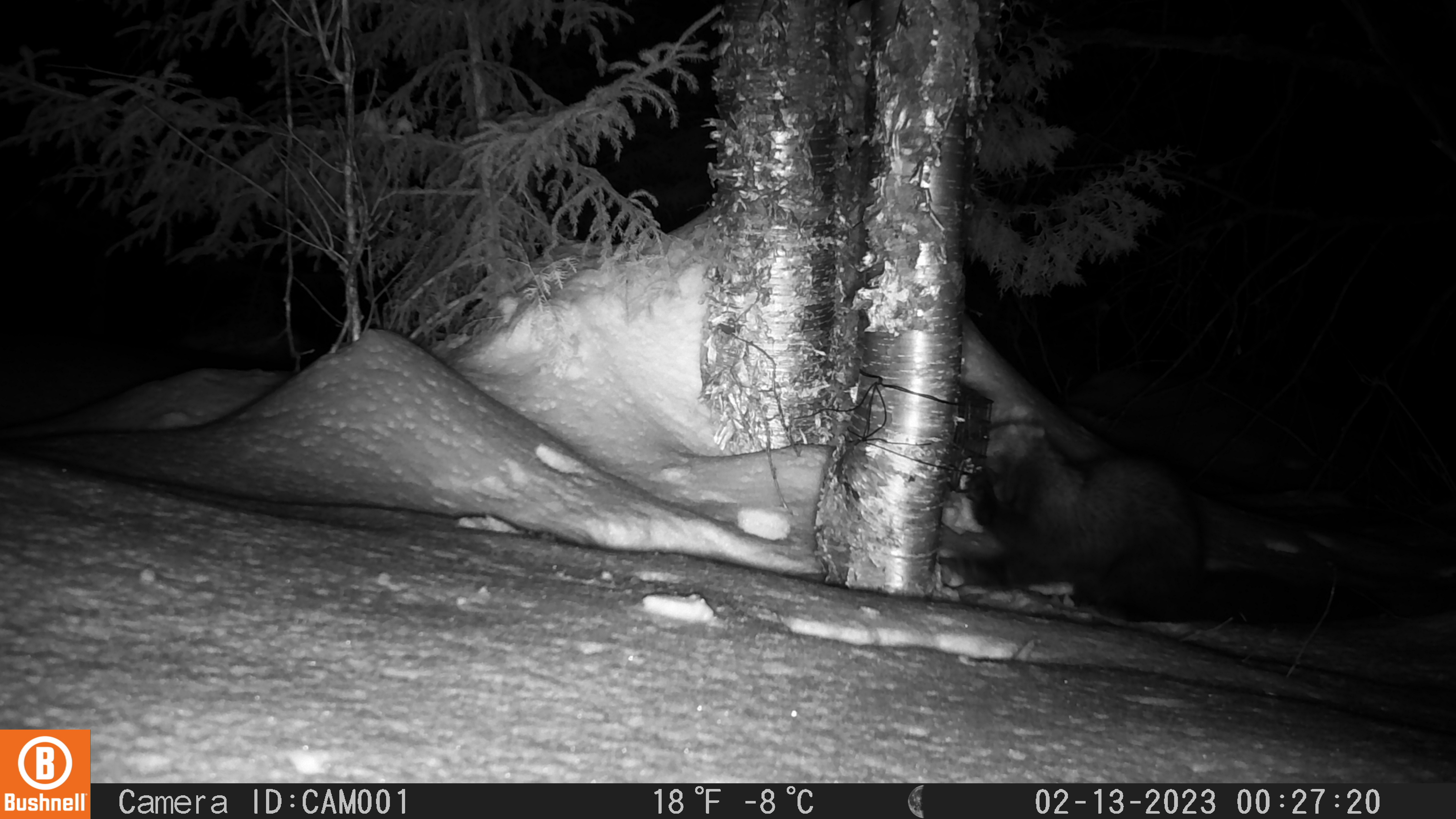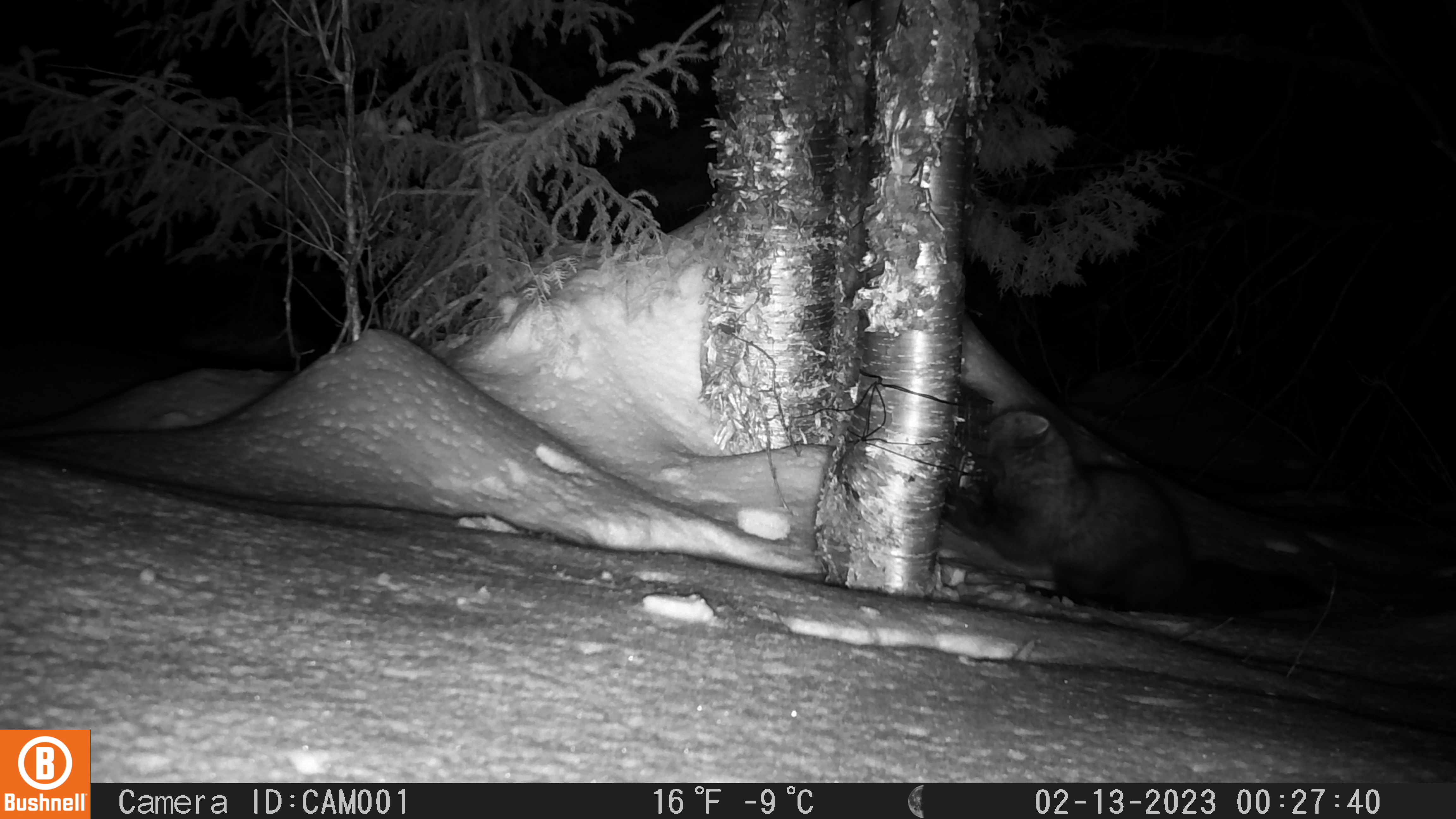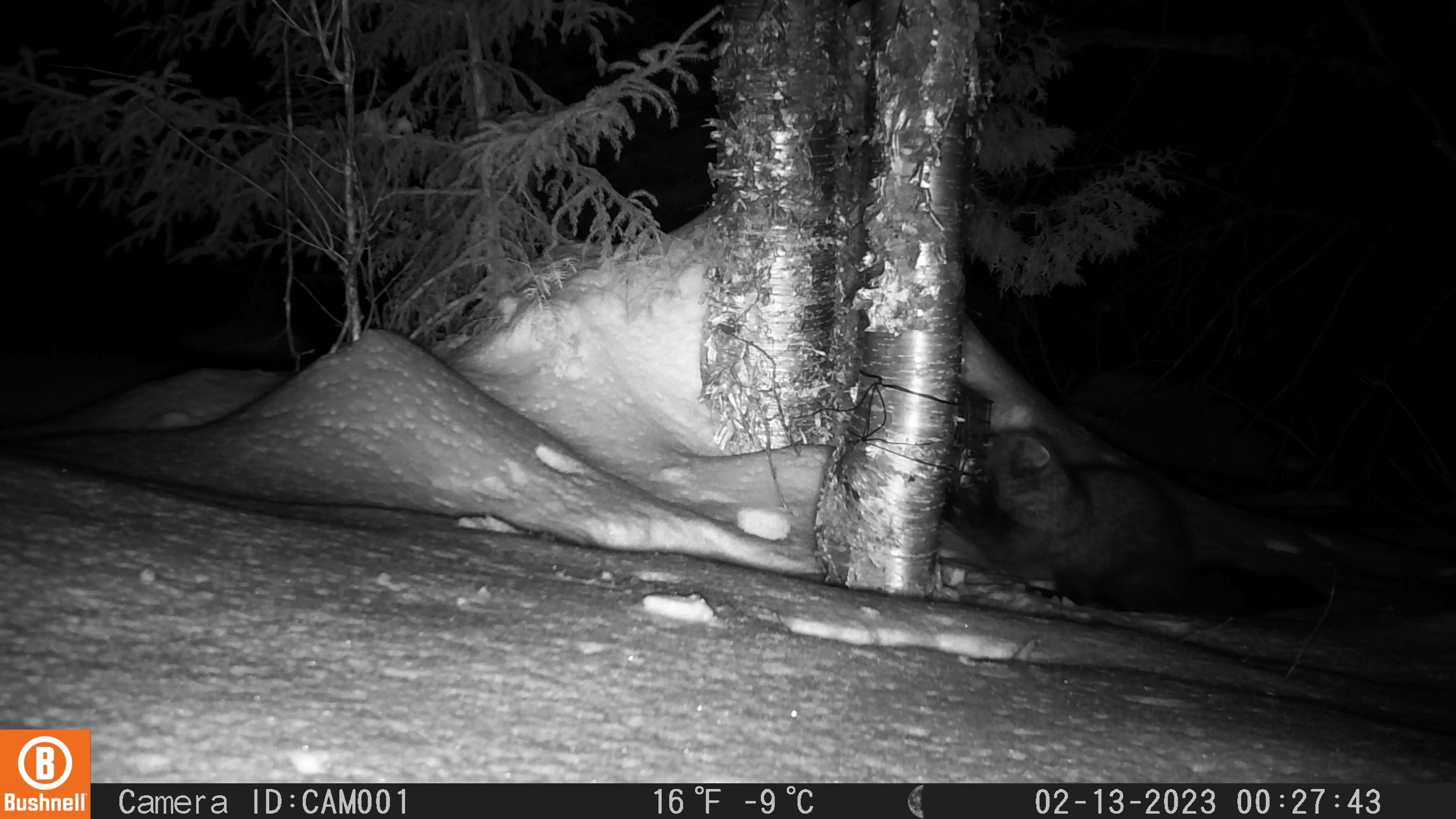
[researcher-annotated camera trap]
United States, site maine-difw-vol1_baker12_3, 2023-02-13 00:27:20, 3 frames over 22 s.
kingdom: Animalia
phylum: Chordata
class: Mammalia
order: Carnivora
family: Mustelidae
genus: Pekania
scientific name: Pekania pennanti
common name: fisher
Fisher (Pekania pennanti).